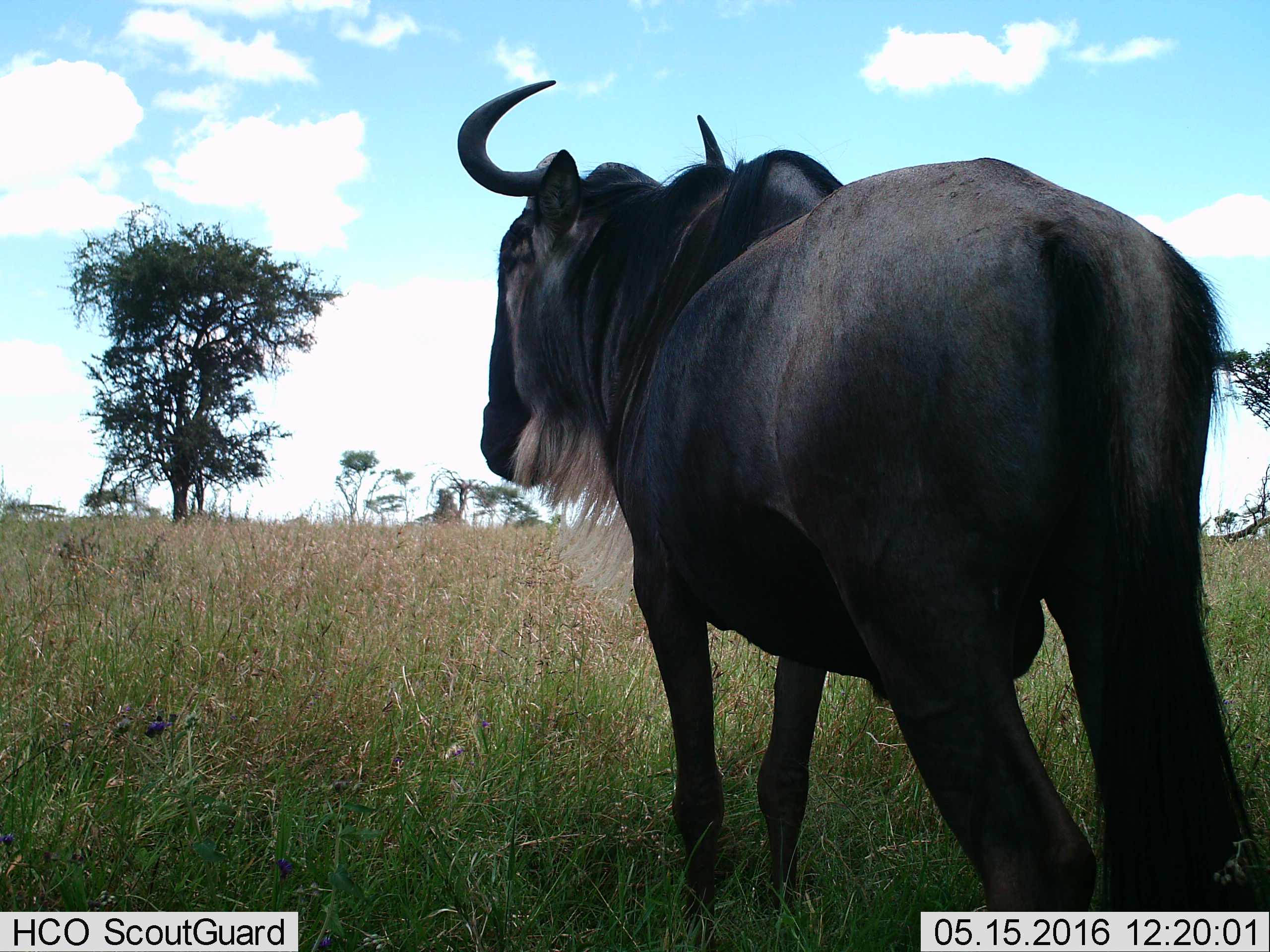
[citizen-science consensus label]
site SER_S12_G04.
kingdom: Animalia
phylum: Chordata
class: Mammalia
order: Artiodactyla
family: Bovidae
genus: Connochaetes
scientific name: Connochaetes taurinus taurinus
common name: blue wildebeest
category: wildebeestblue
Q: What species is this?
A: Wildebeestblue (blue wildebeest) (Connochaetes taurinus taurinus).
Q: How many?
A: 1.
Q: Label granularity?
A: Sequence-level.